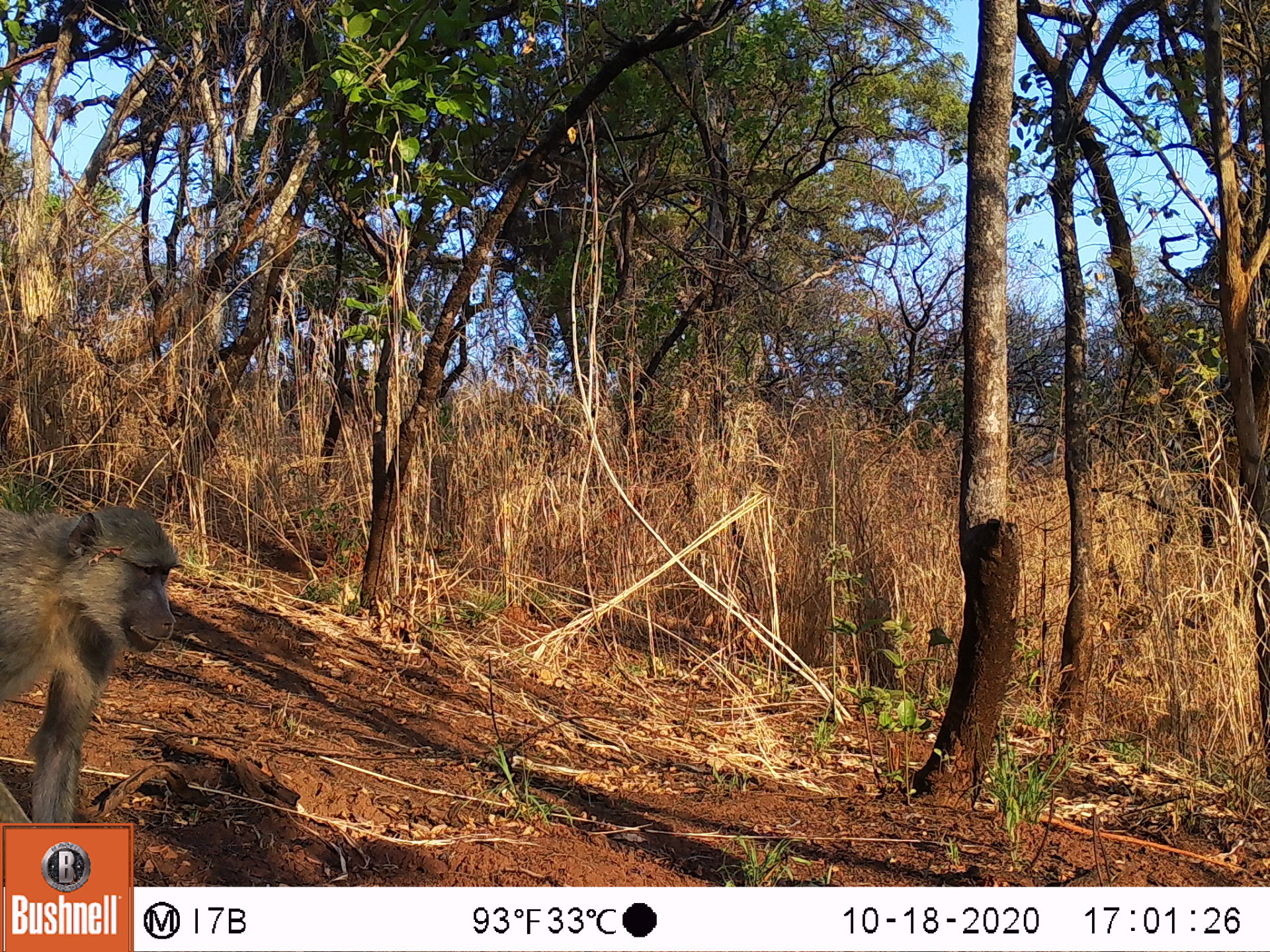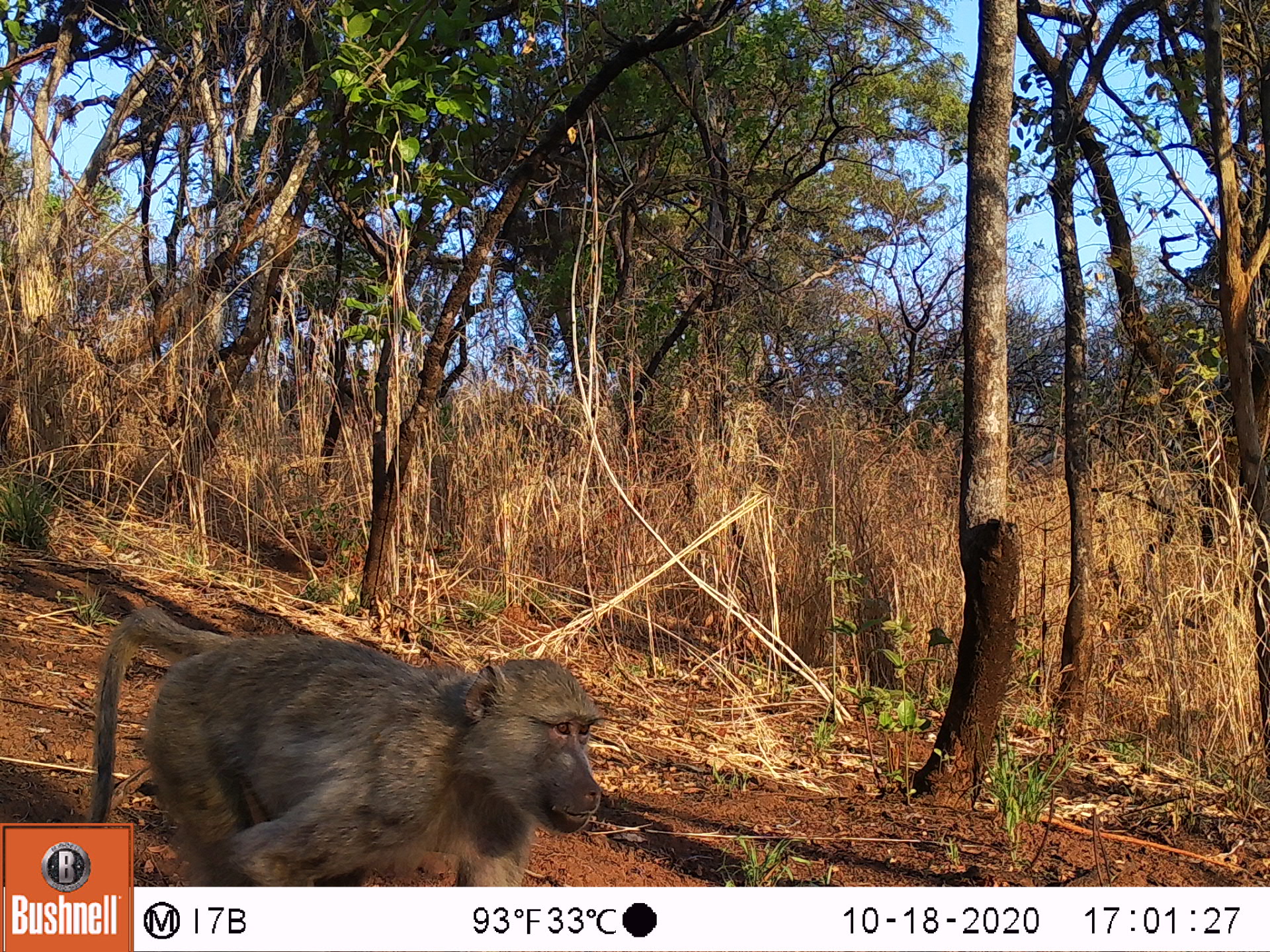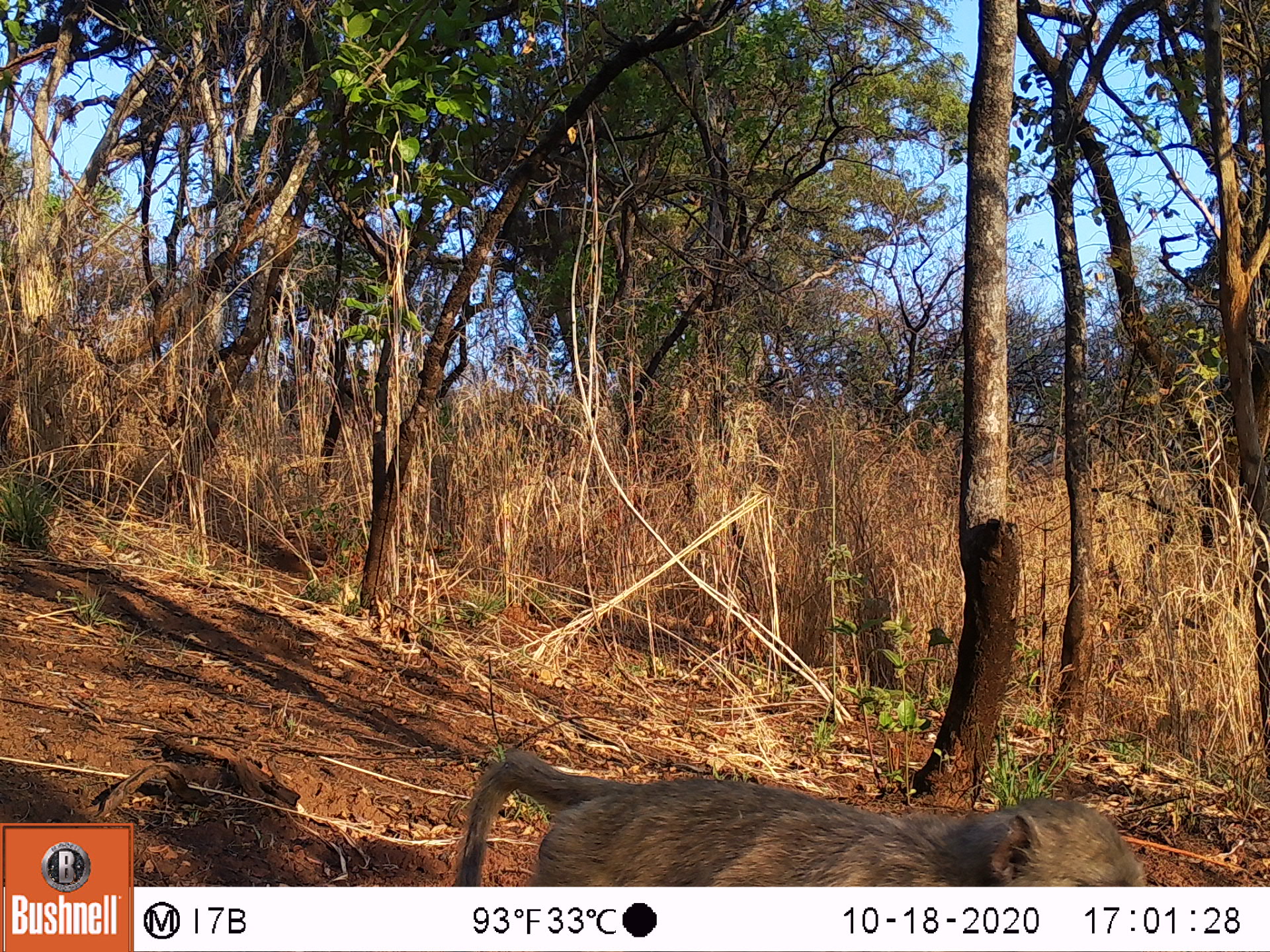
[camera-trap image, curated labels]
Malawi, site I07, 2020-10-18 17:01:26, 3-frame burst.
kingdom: Animalia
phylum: Chordata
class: Mammalia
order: Primates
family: Cercopithecidae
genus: Papio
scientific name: Papio cynocephalus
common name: yellow baboon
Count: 1.